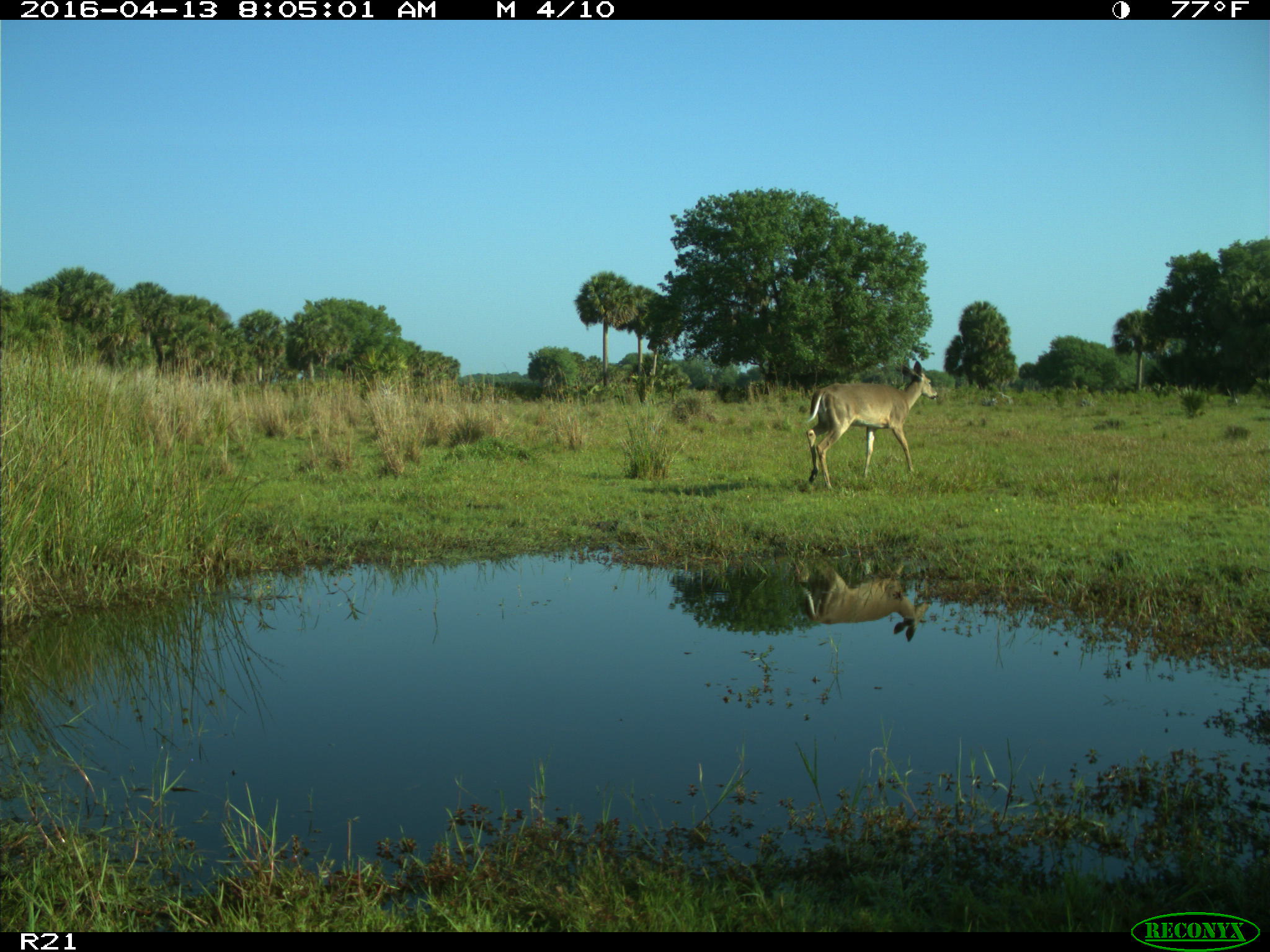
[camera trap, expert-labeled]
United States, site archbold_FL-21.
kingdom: Animalia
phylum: Chordata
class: Mammalia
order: Artiodactyla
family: Cervidae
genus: Odocoileus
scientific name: Odocoileus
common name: deer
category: unidentified deer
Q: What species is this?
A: Unidentified deer (deer) (Odocoileus).